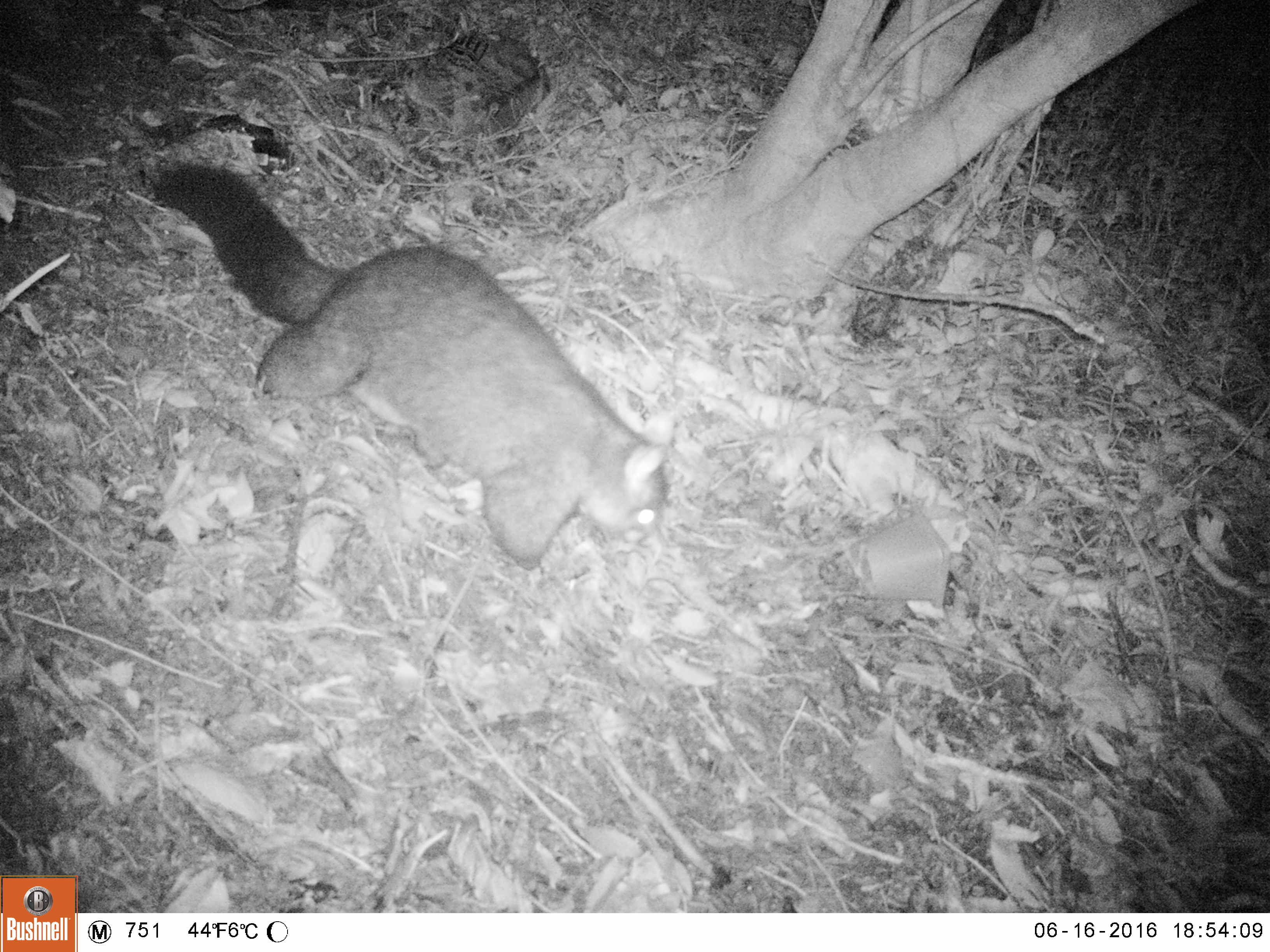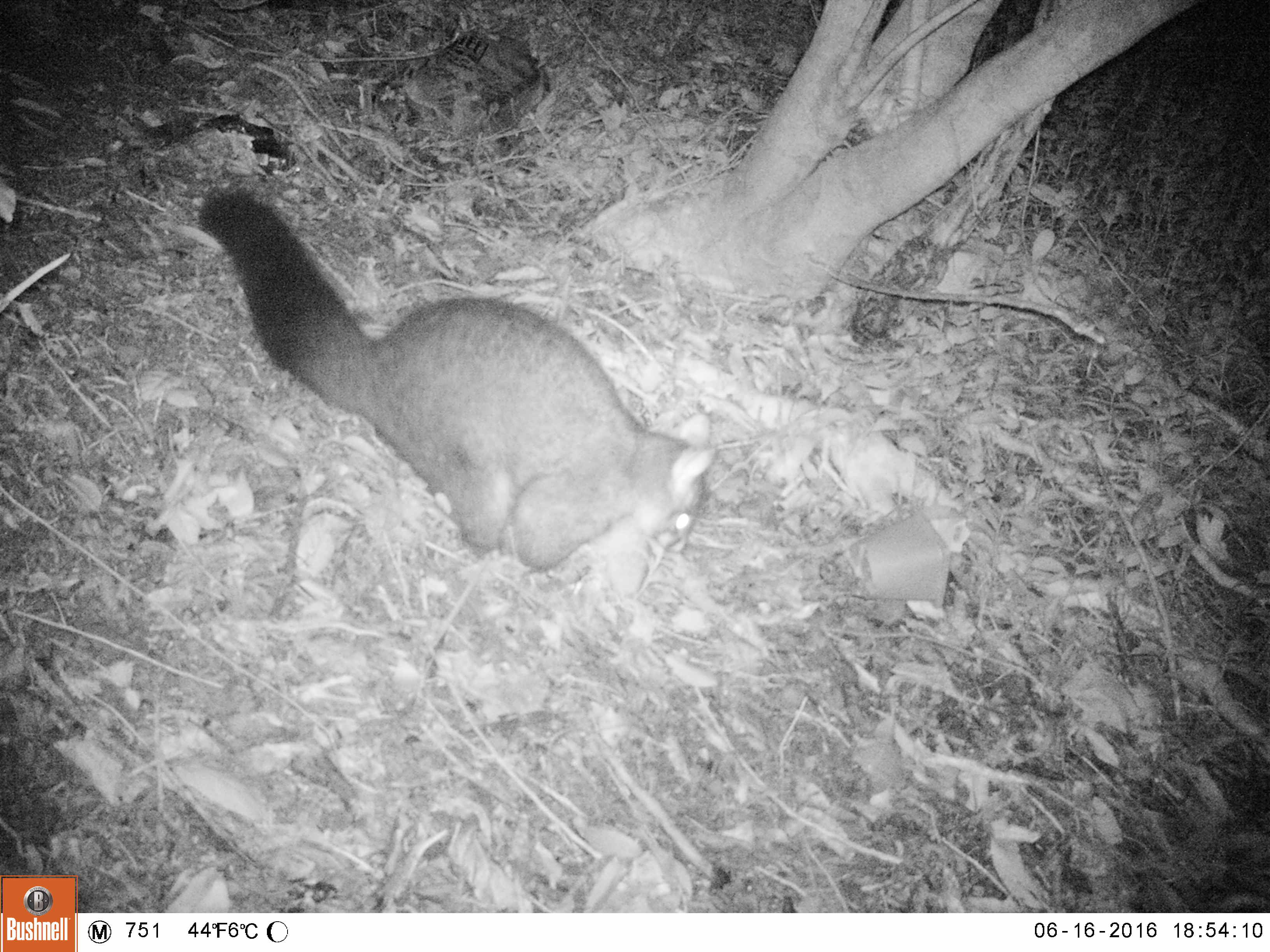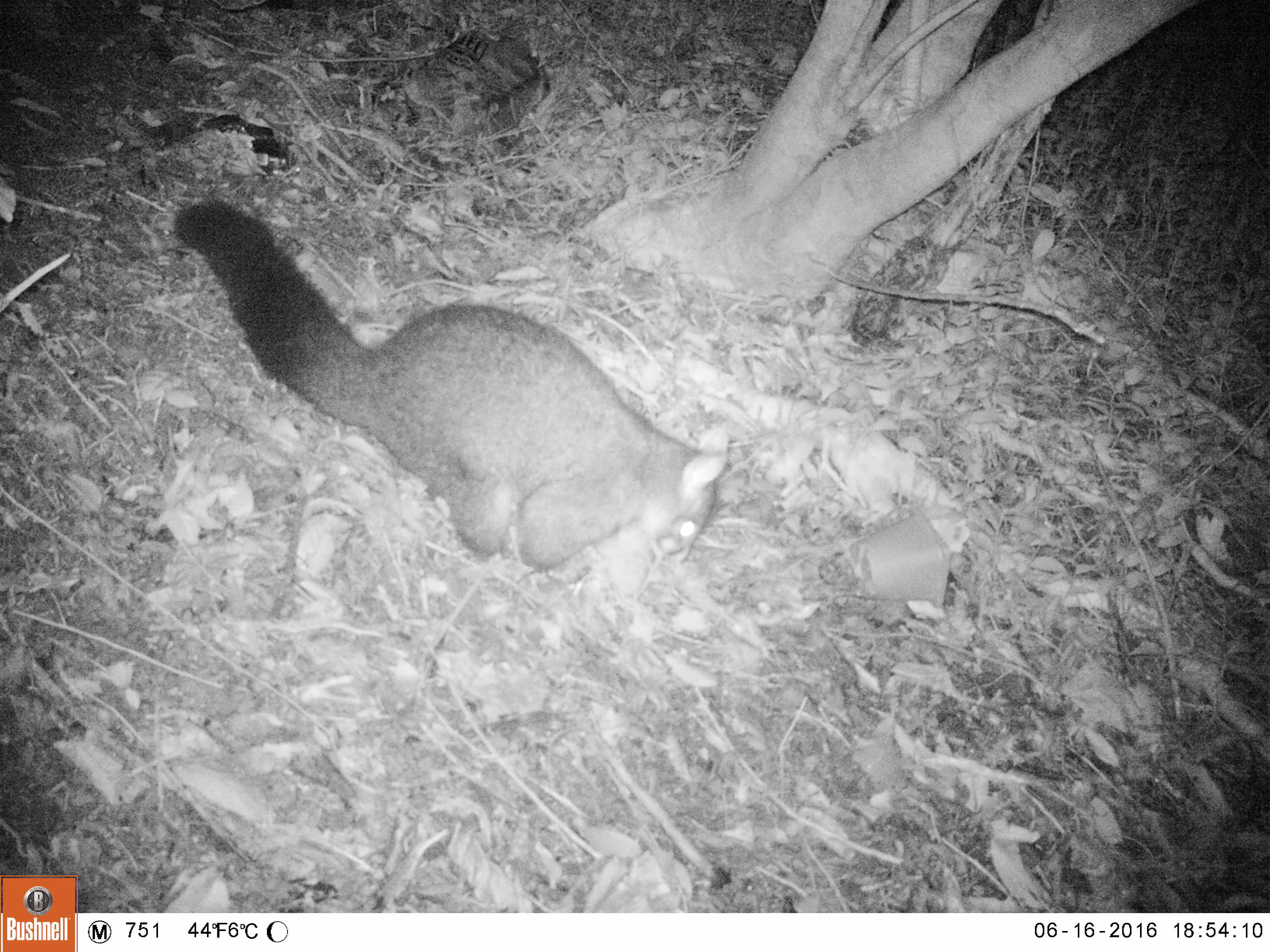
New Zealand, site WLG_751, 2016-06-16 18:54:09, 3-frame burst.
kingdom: Animalia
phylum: Chordata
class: Mammalia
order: Diprotodontia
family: Phalangeridae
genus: Trichosurus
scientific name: Trichosurus vulpecula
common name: common brushtail possum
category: possum